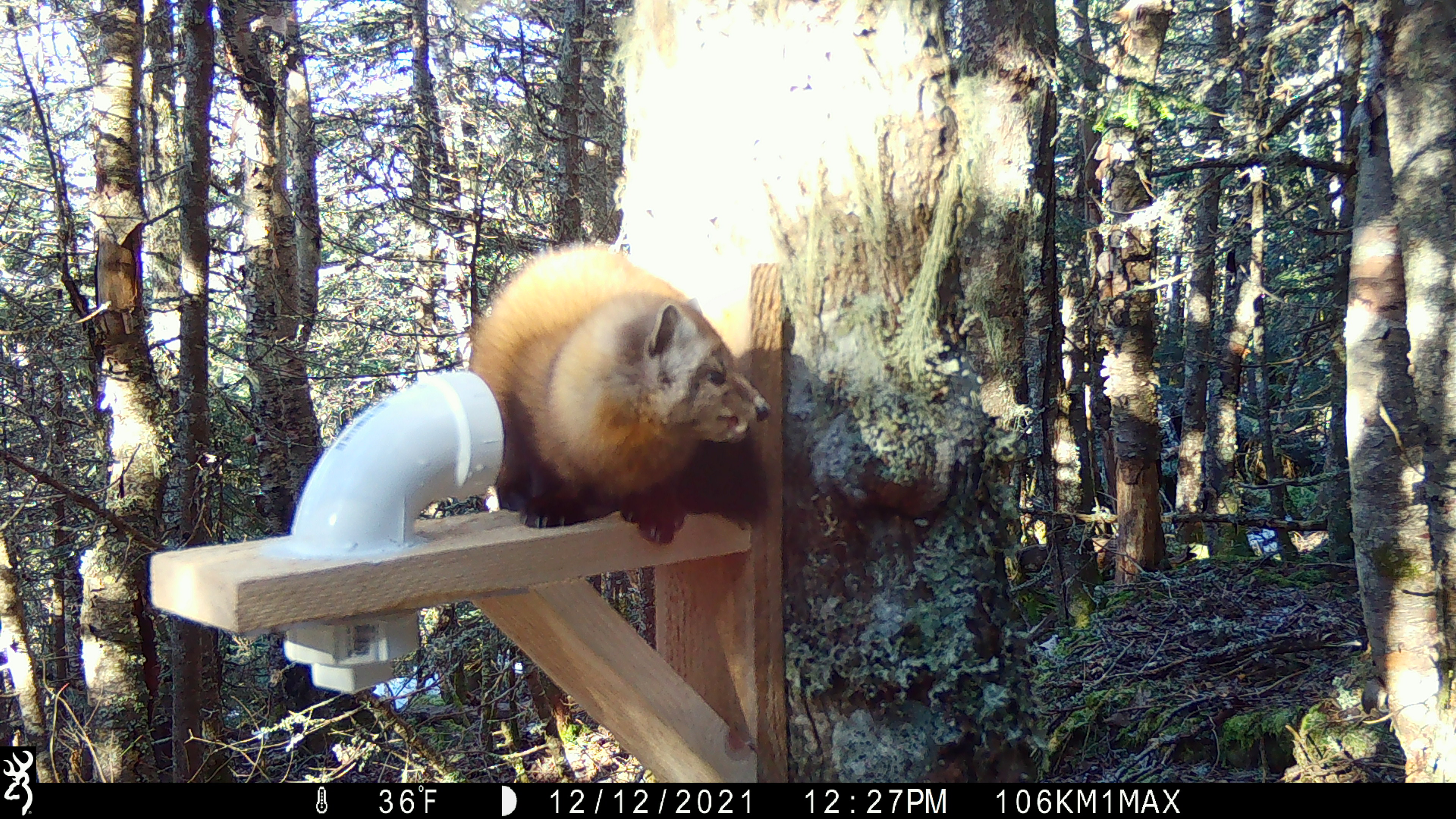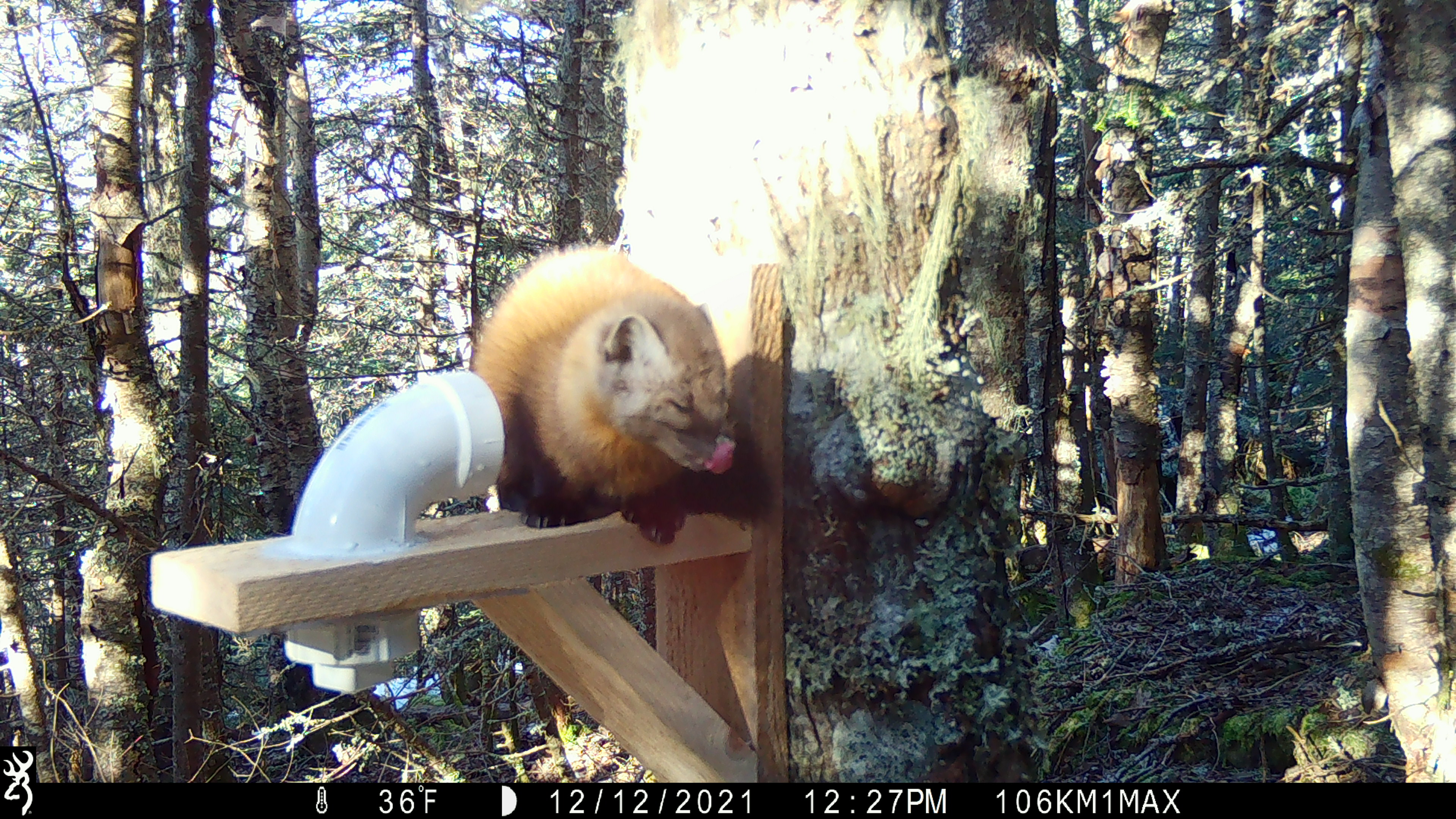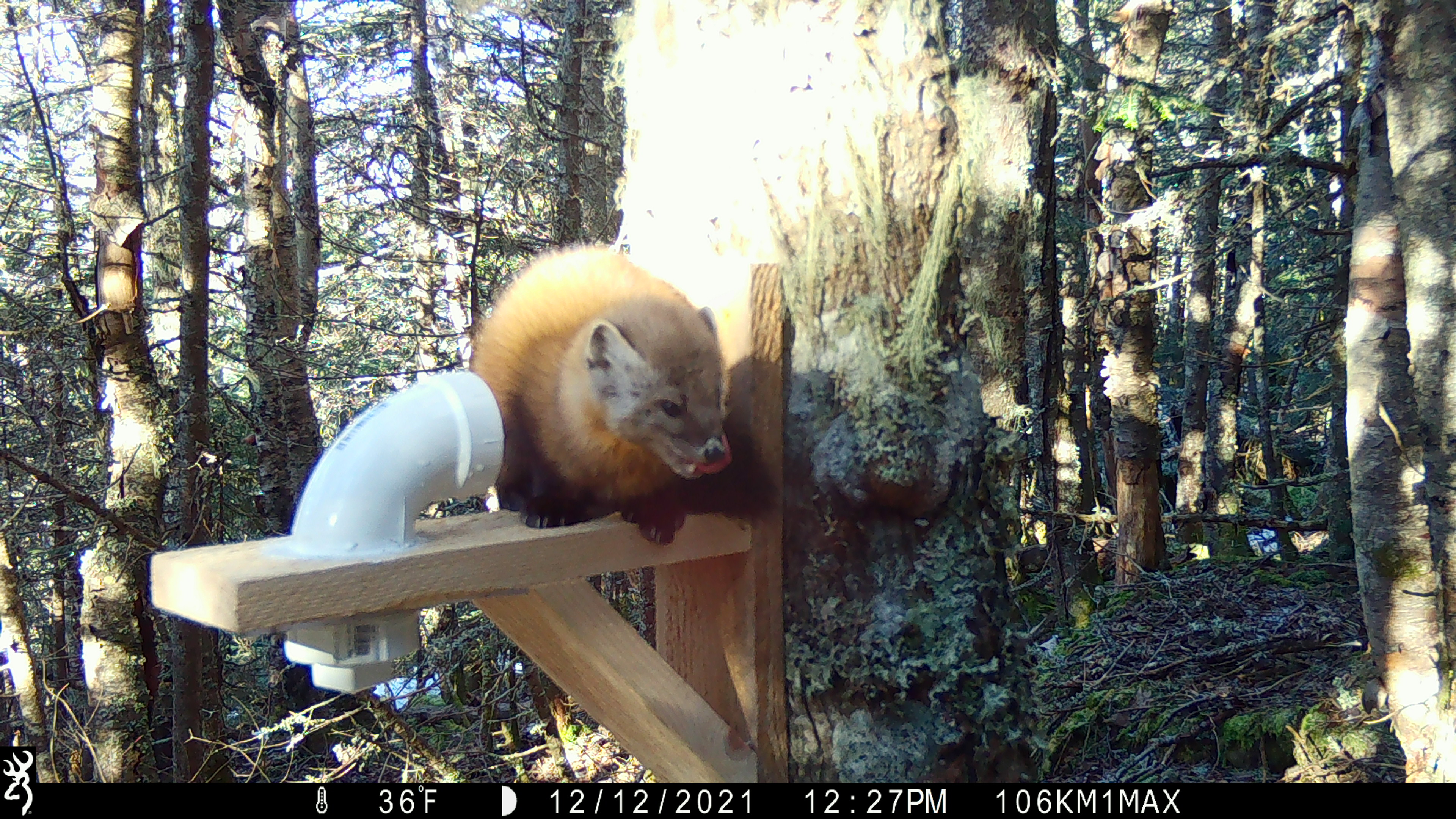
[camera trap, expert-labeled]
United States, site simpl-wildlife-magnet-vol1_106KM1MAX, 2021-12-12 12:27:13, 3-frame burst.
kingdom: Animalia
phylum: Chordata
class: Mammalia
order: Carnivora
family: Mustelidae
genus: Martes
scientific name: Martes americana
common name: american marten